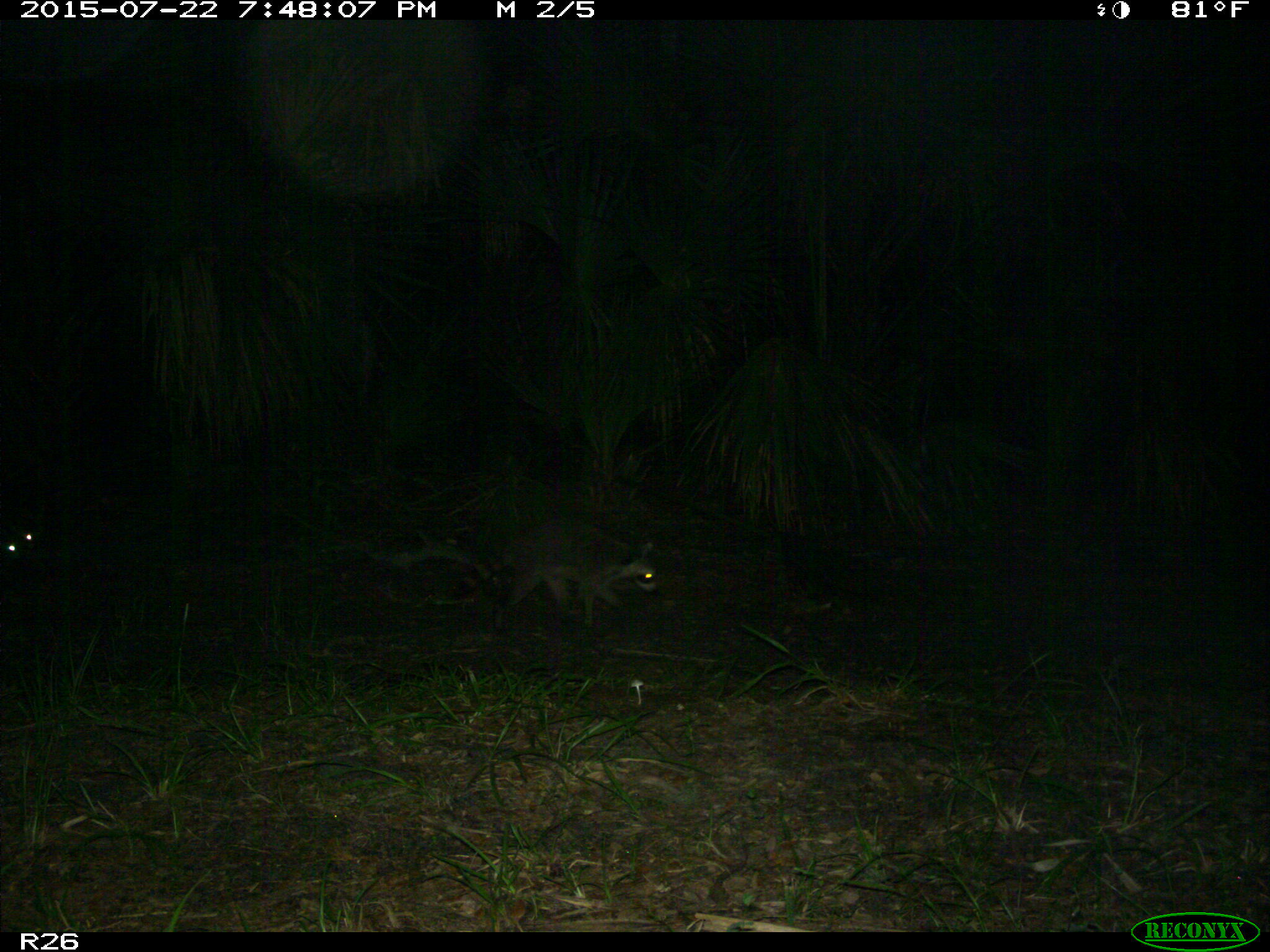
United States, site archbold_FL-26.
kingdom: Animalia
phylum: Chordata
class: Mammalia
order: Carnivora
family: Procyonidae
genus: Procyon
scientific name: Procyon lotor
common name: common raccoon